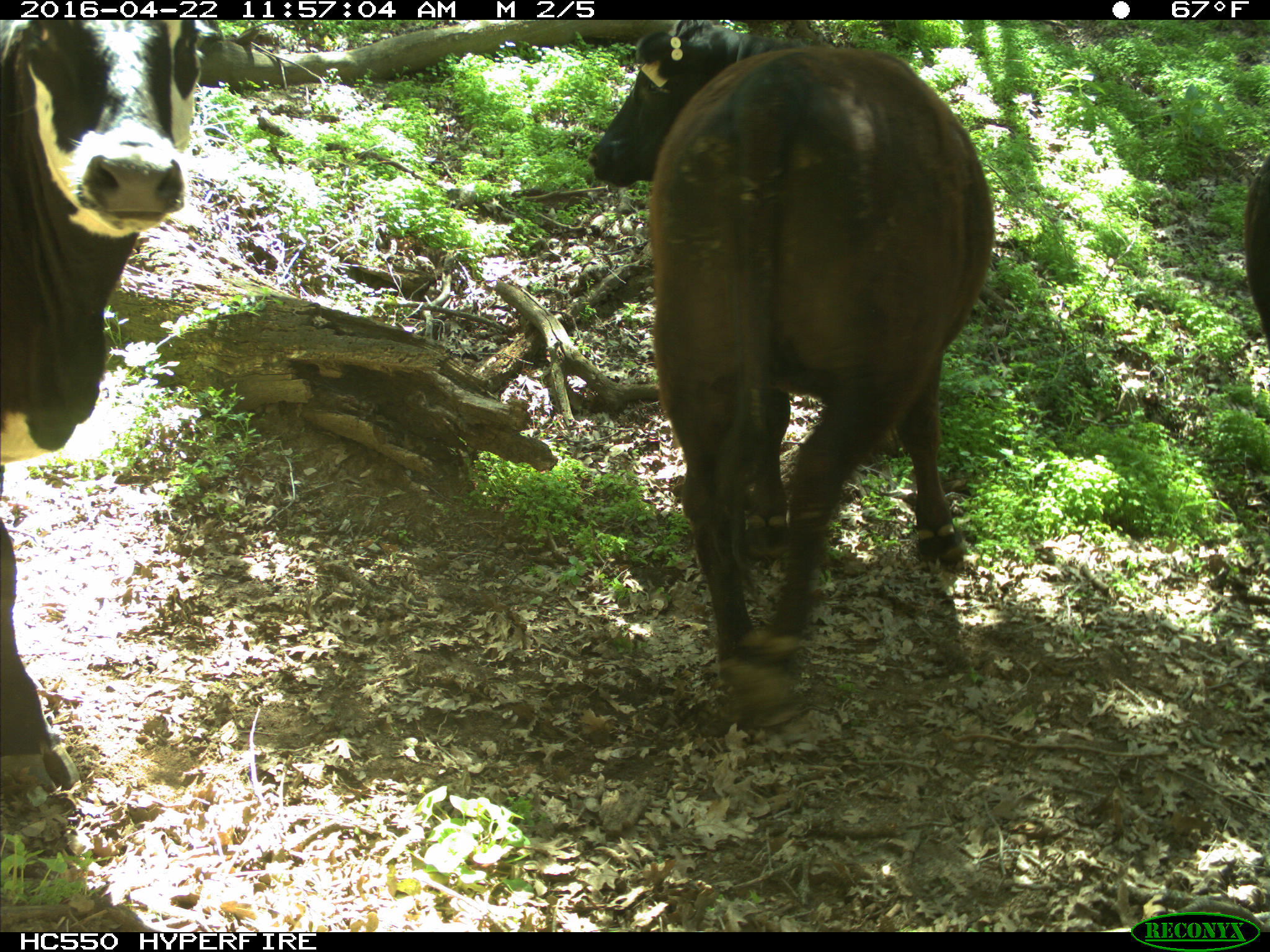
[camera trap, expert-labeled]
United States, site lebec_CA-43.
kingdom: Animalia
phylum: Chordata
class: Mammalia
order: Artiodactyla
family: Bovidae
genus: Bos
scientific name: Bos taurus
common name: domestic cow